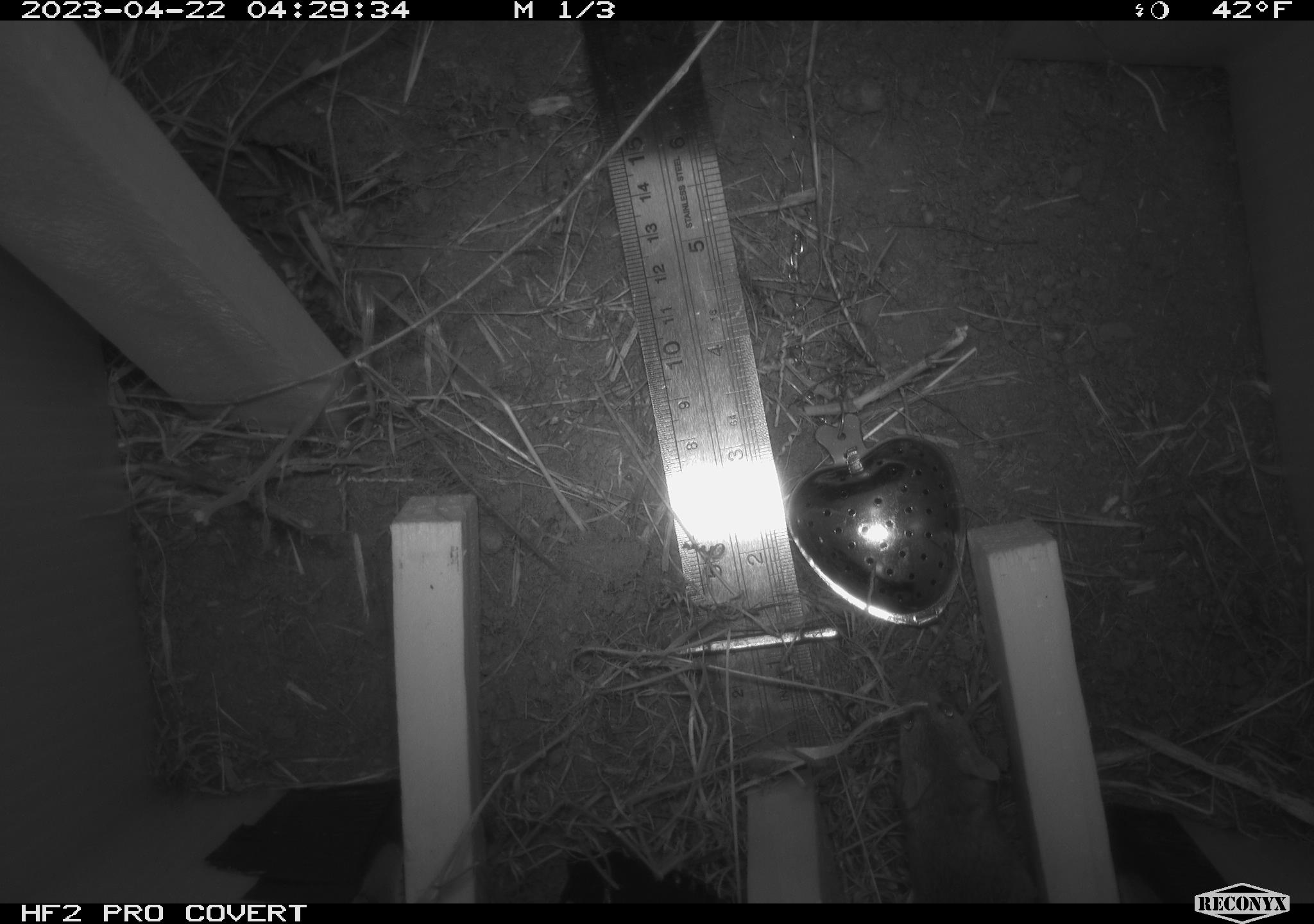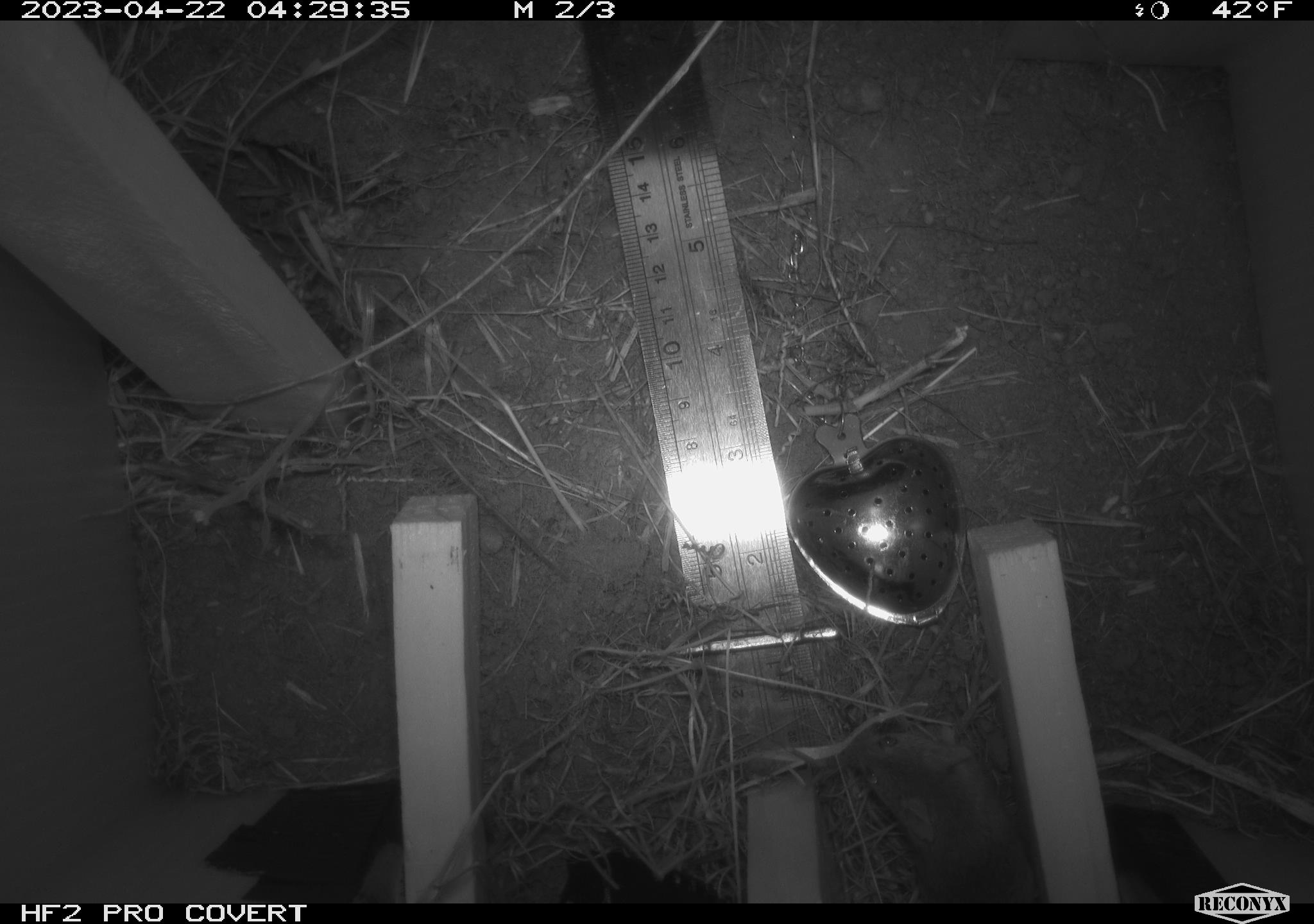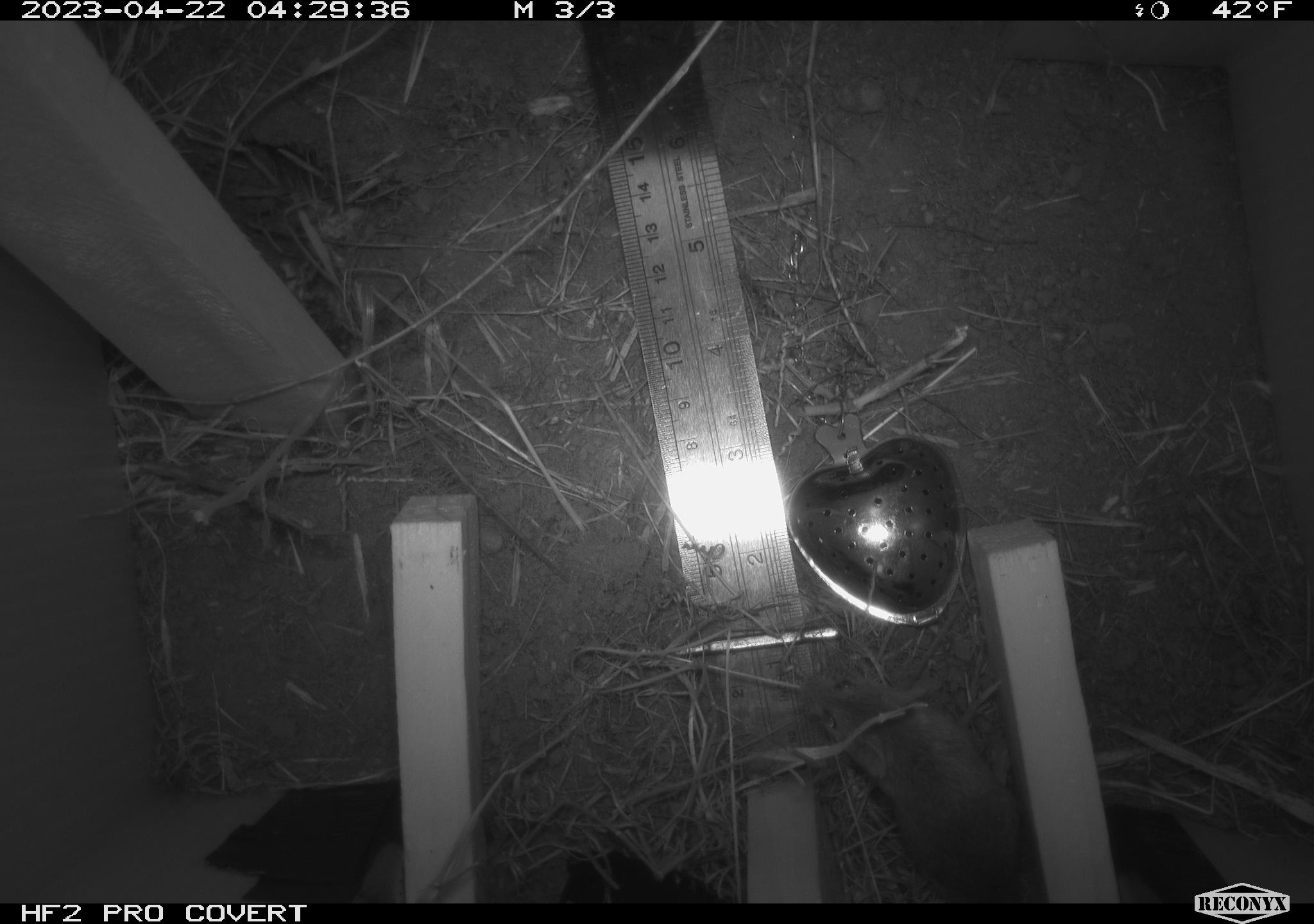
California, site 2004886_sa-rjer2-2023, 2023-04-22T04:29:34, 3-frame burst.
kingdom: Animalia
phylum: Chordata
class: Mammalia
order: Rodentia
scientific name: Rodentia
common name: mouse species